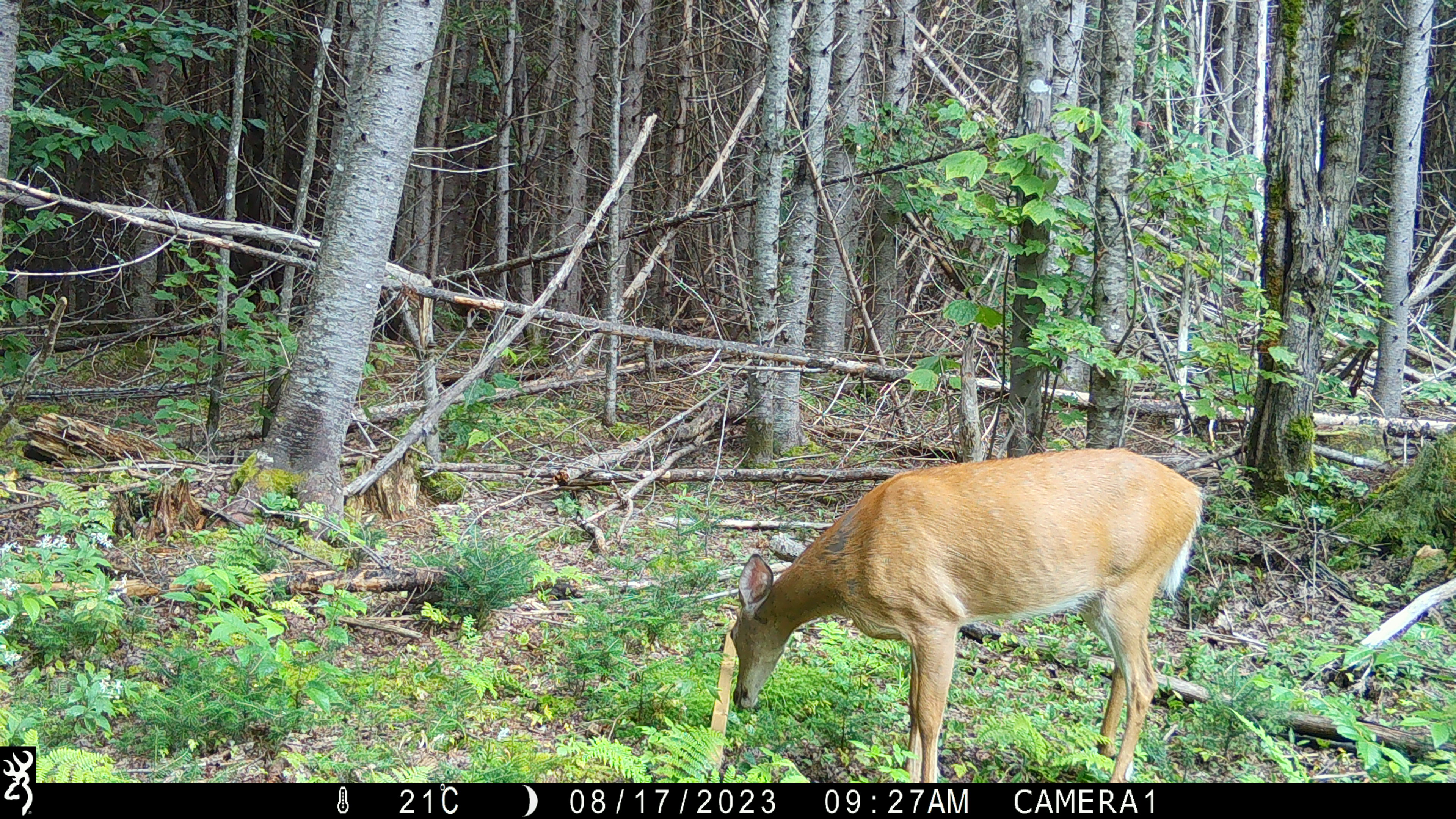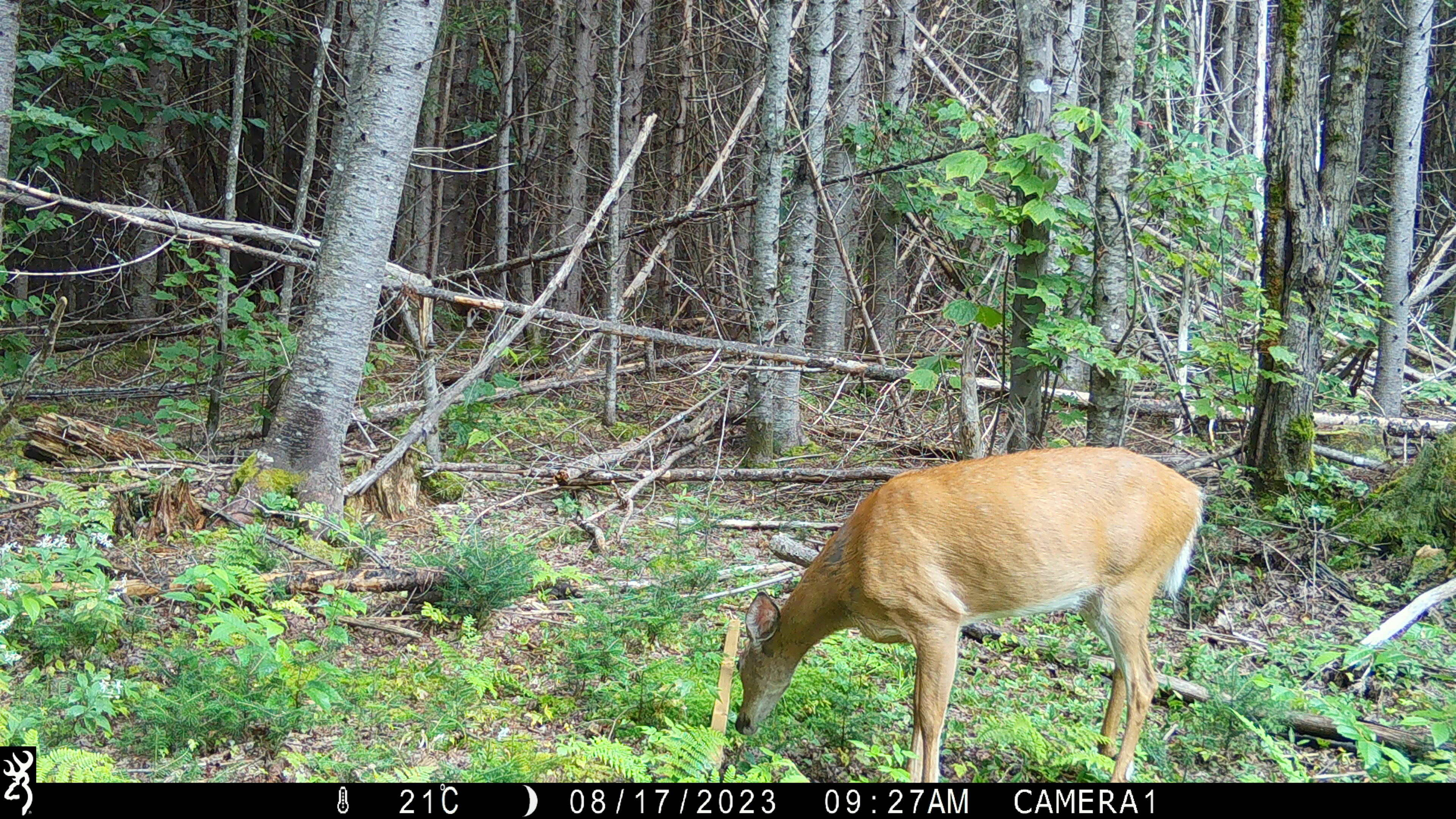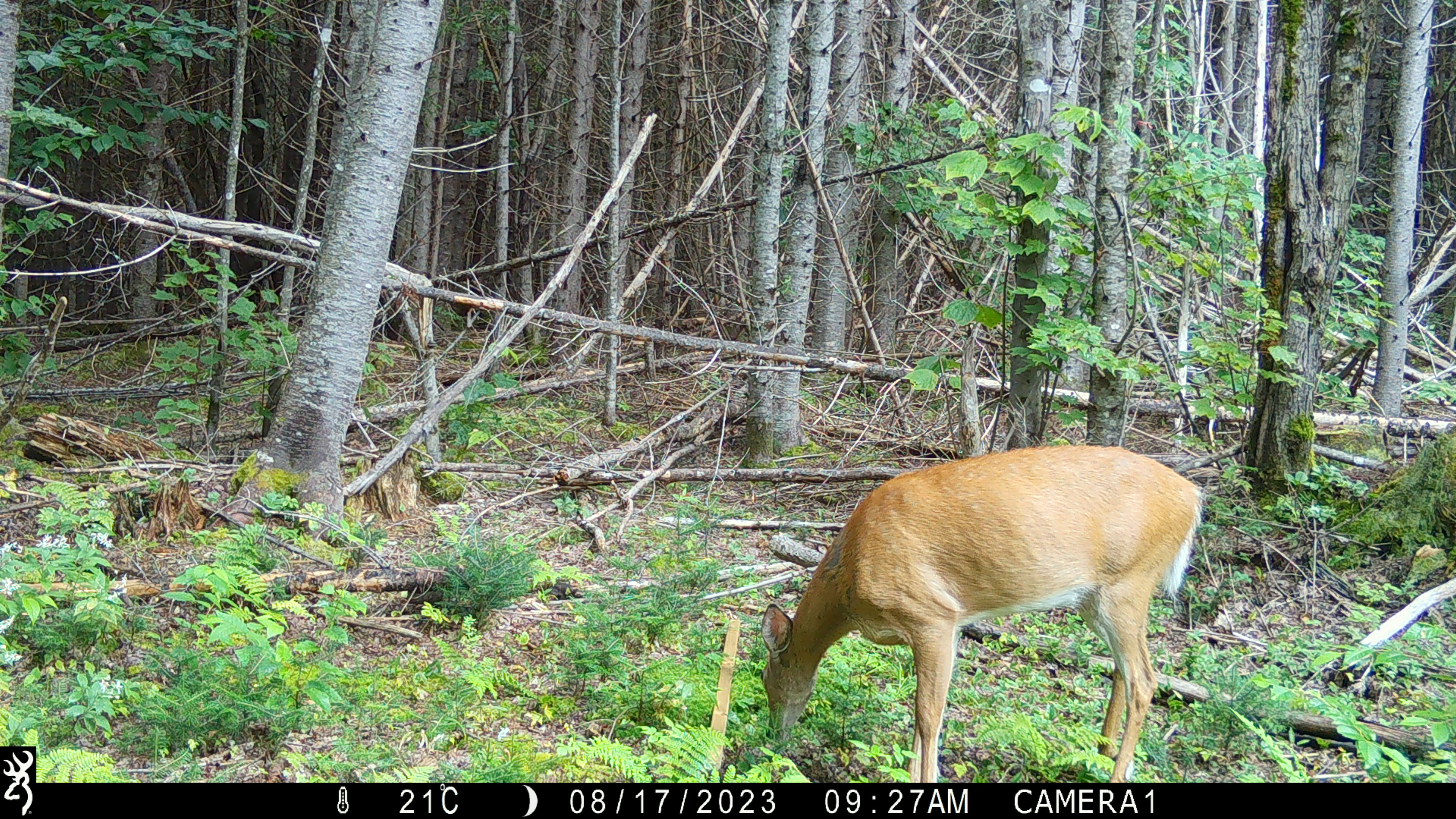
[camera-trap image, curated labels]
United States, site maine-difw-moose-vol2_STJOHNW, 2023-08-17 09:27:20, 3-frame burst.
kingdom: Animalia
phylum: Chordata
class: Mammalia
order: Artiodactyla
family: Cervidae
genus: Odocoileus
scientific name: Odocoileus virginianus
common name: white-tailed deer